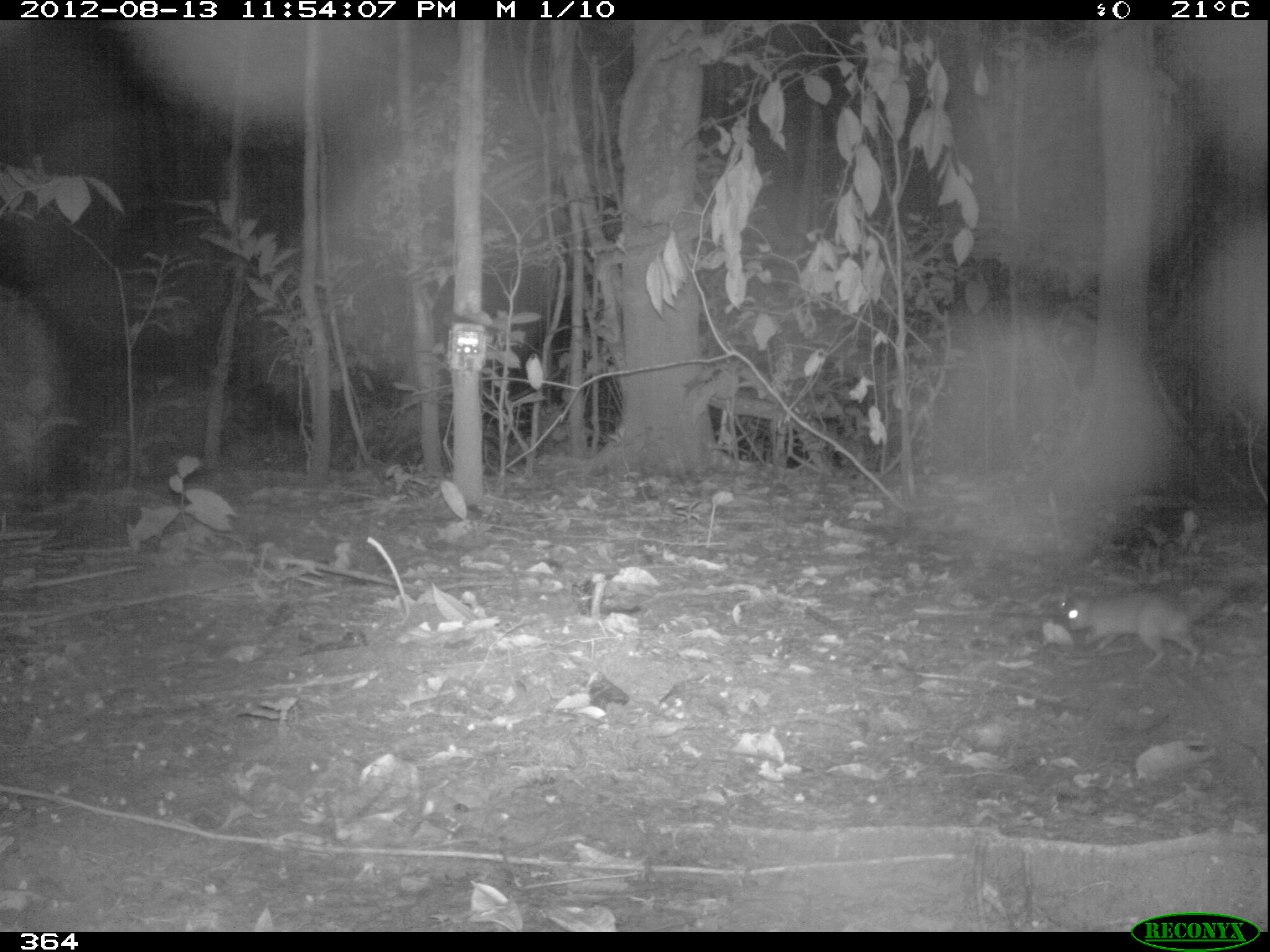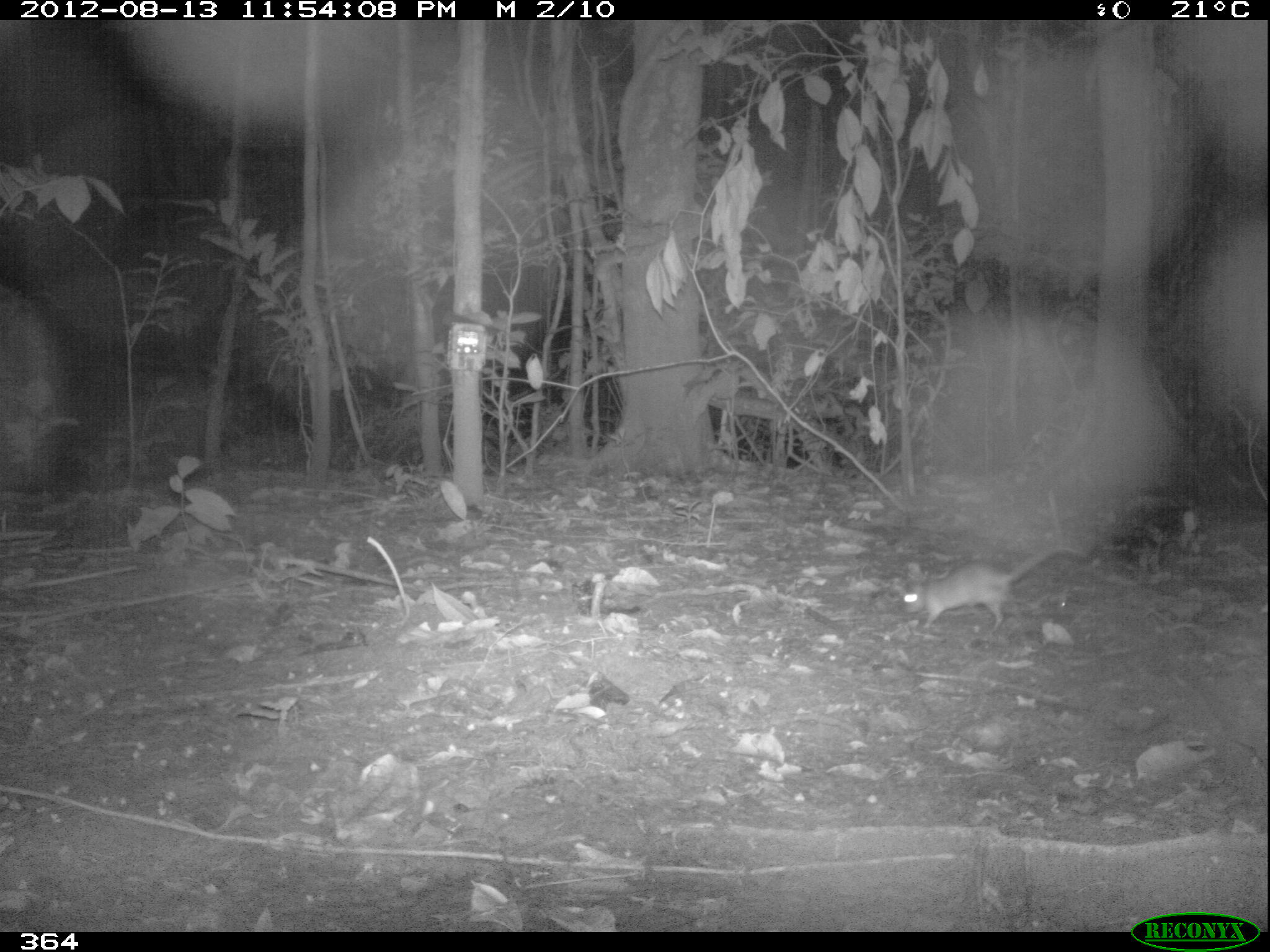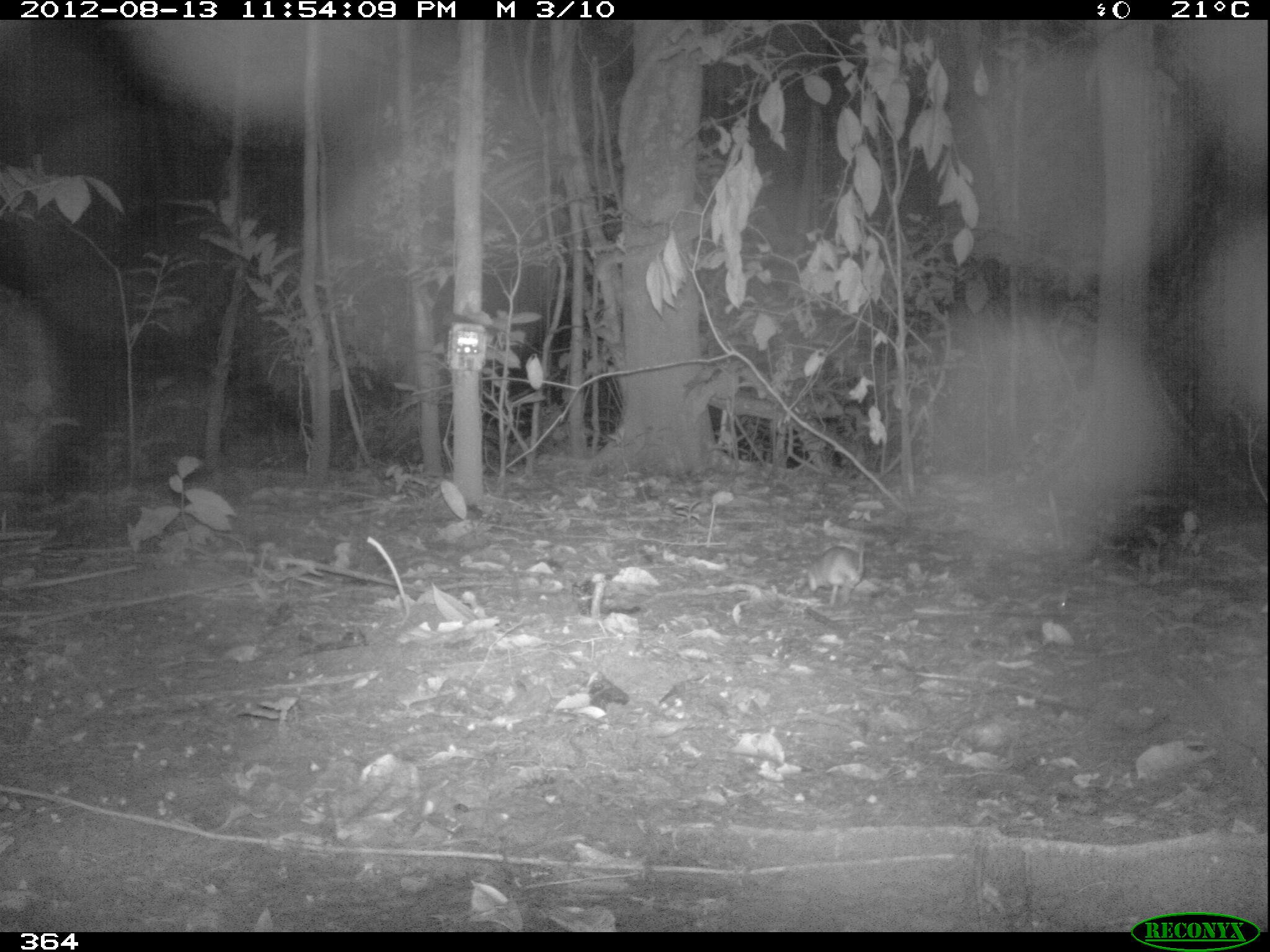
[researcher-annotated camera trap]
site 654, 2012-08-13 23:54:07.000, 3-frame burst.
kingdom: Animalia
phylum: Chordata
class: Mammalia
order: Rodentia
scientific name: Rodentia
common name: rodents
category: unknown rodent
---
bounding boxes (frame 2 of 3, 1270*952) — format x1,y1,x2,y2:
unknown rodent: 901,544,1085,632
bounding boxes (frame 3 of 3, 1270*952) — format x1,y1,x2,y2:
unknown rodent: 808,541,863,608